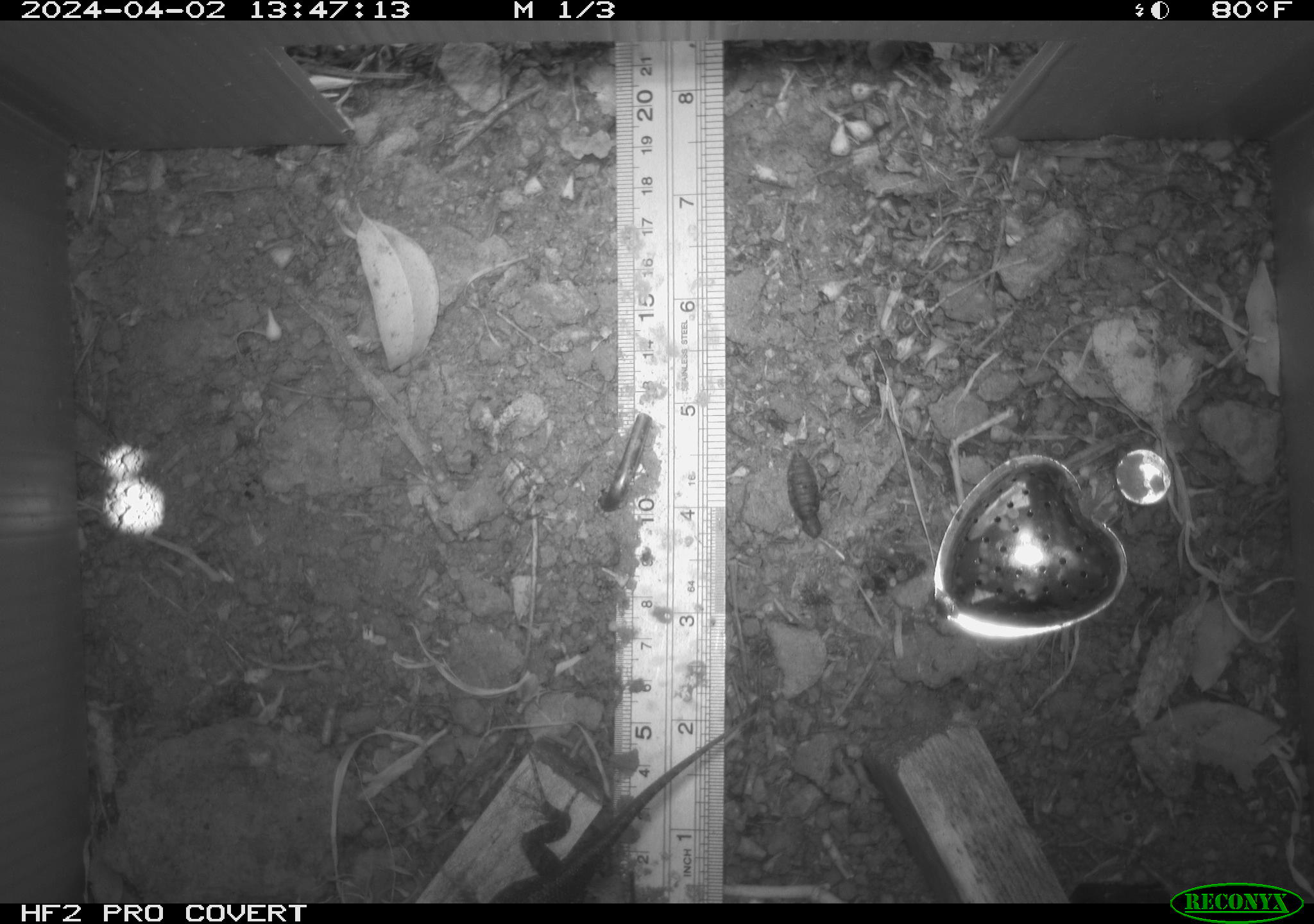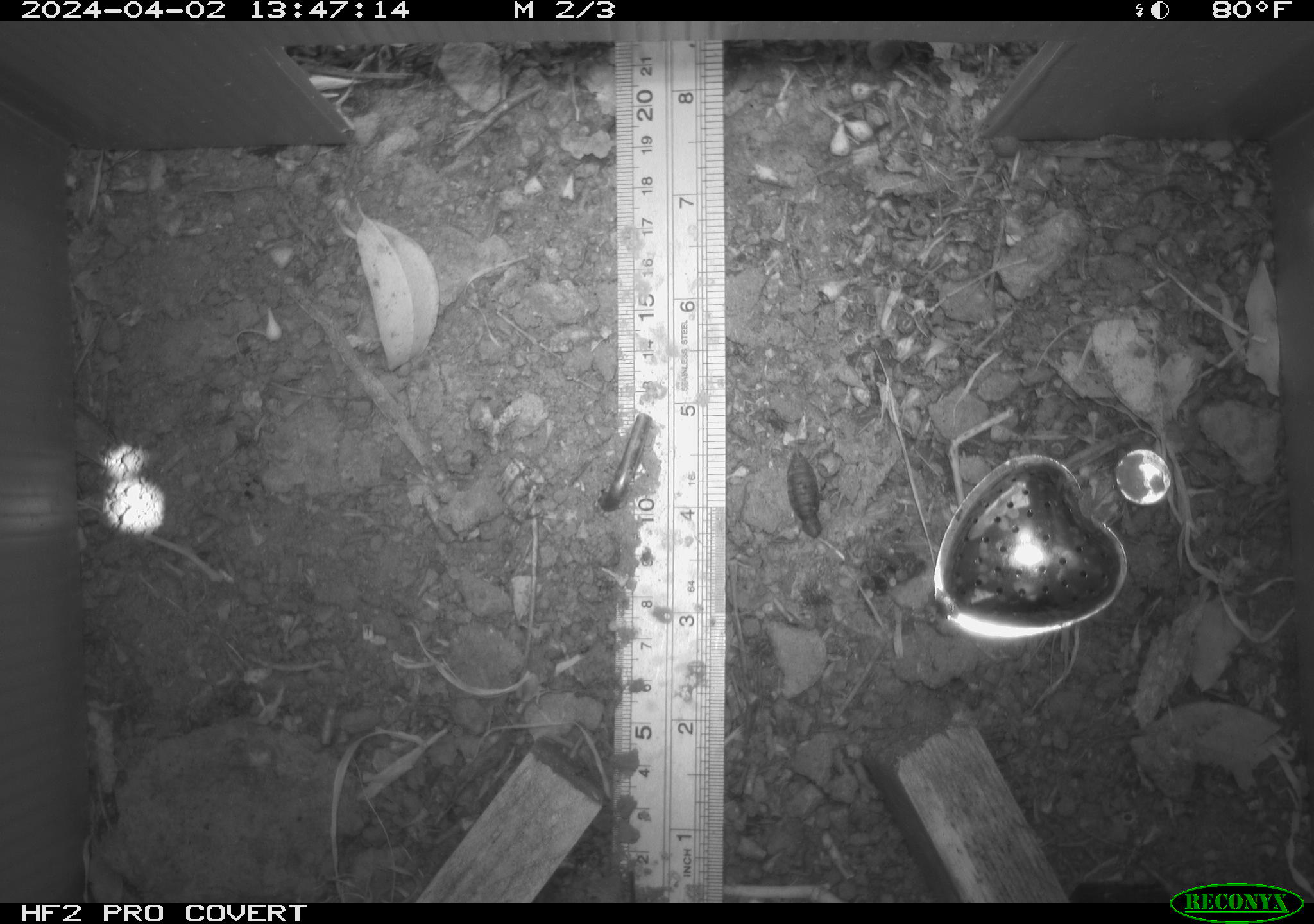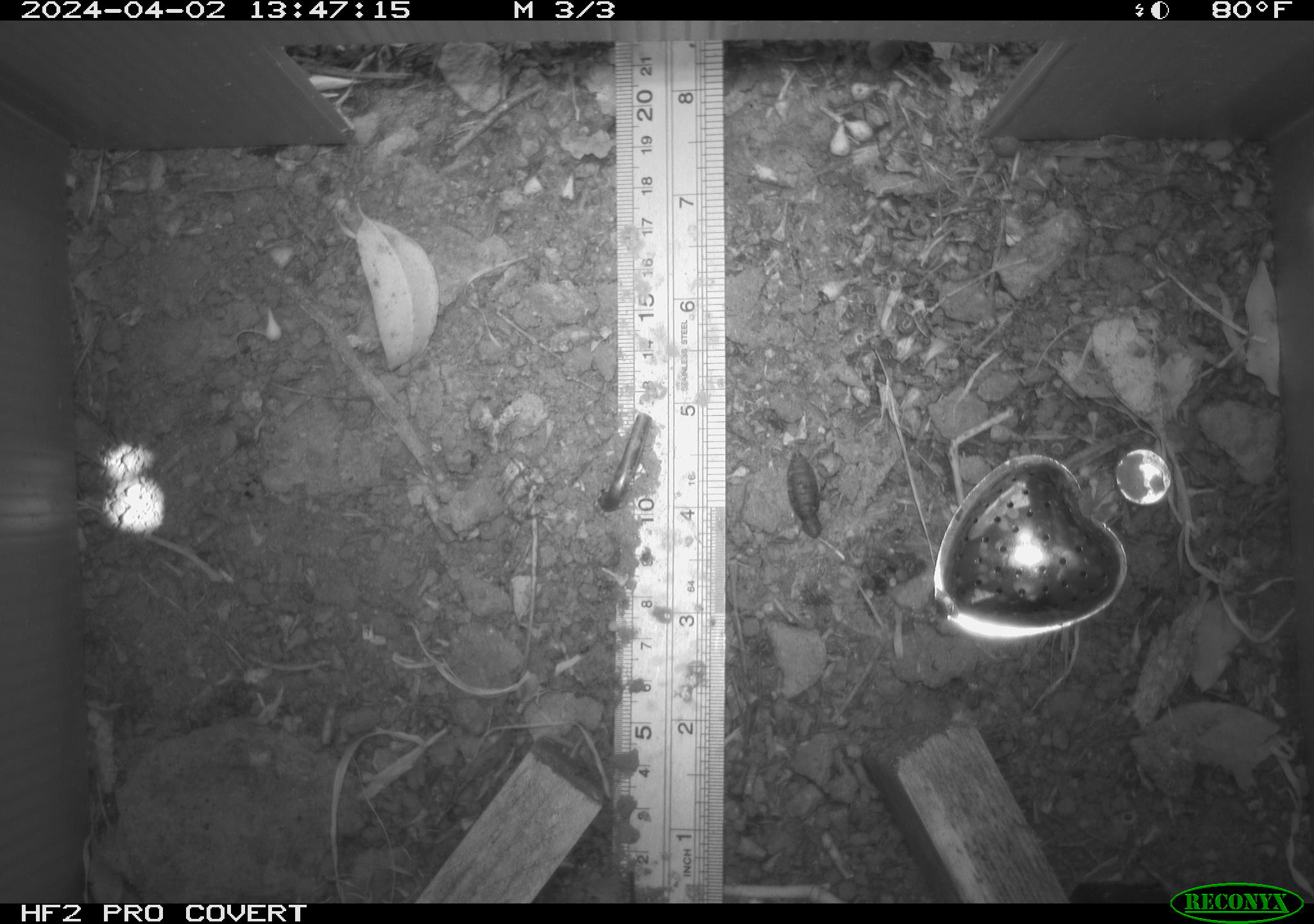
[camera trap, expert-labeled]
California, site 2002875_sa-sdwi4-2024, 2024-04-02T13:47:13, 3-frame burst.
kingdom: Animalia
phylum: Chordata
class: Reptilia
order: Squamata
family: Phrynosomatidae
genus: Sceloporus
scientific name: Sceloporus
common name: spiny lizards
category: sceloporus species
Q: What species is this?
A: Sceloporus species (spiny lizards) (Sceloporus).